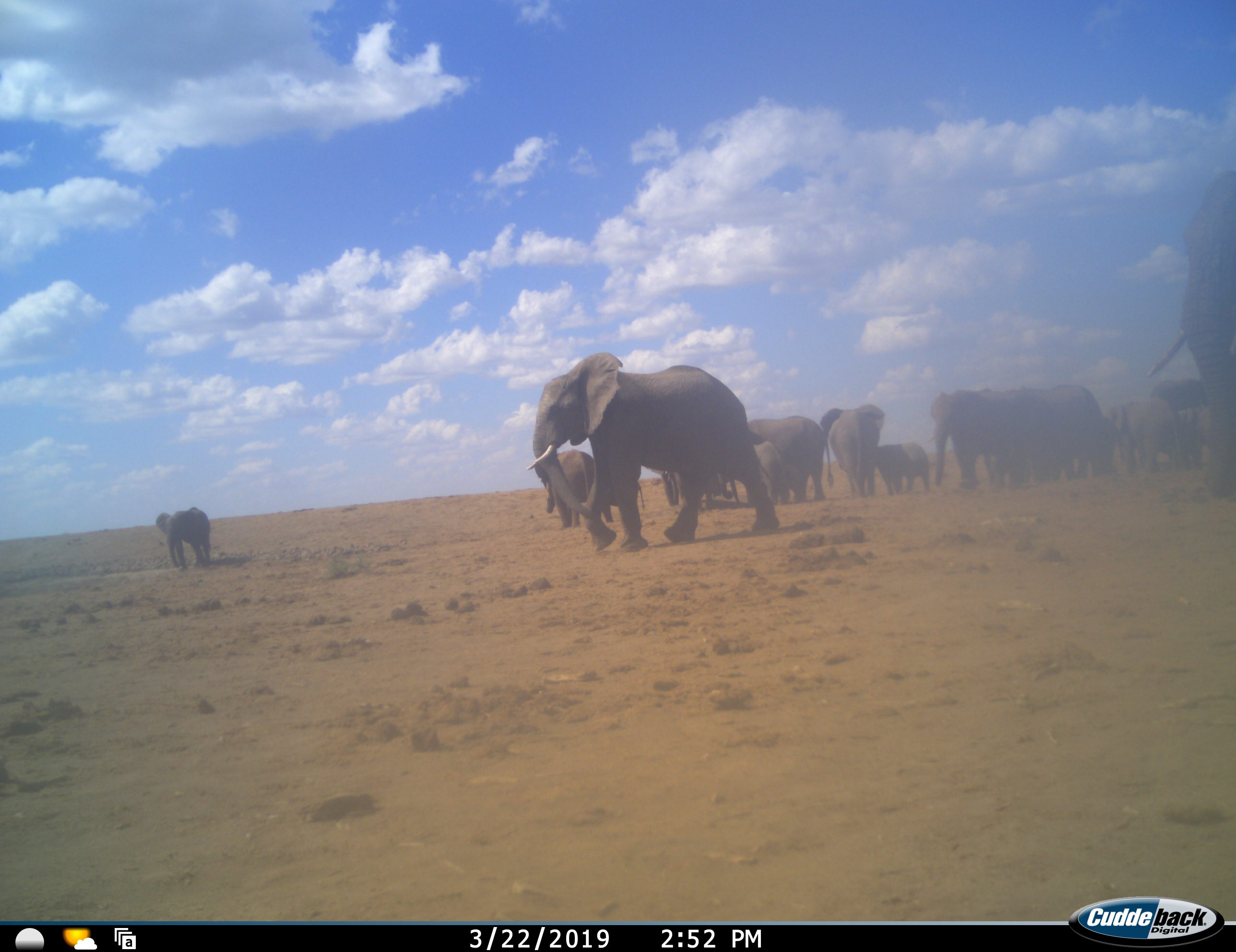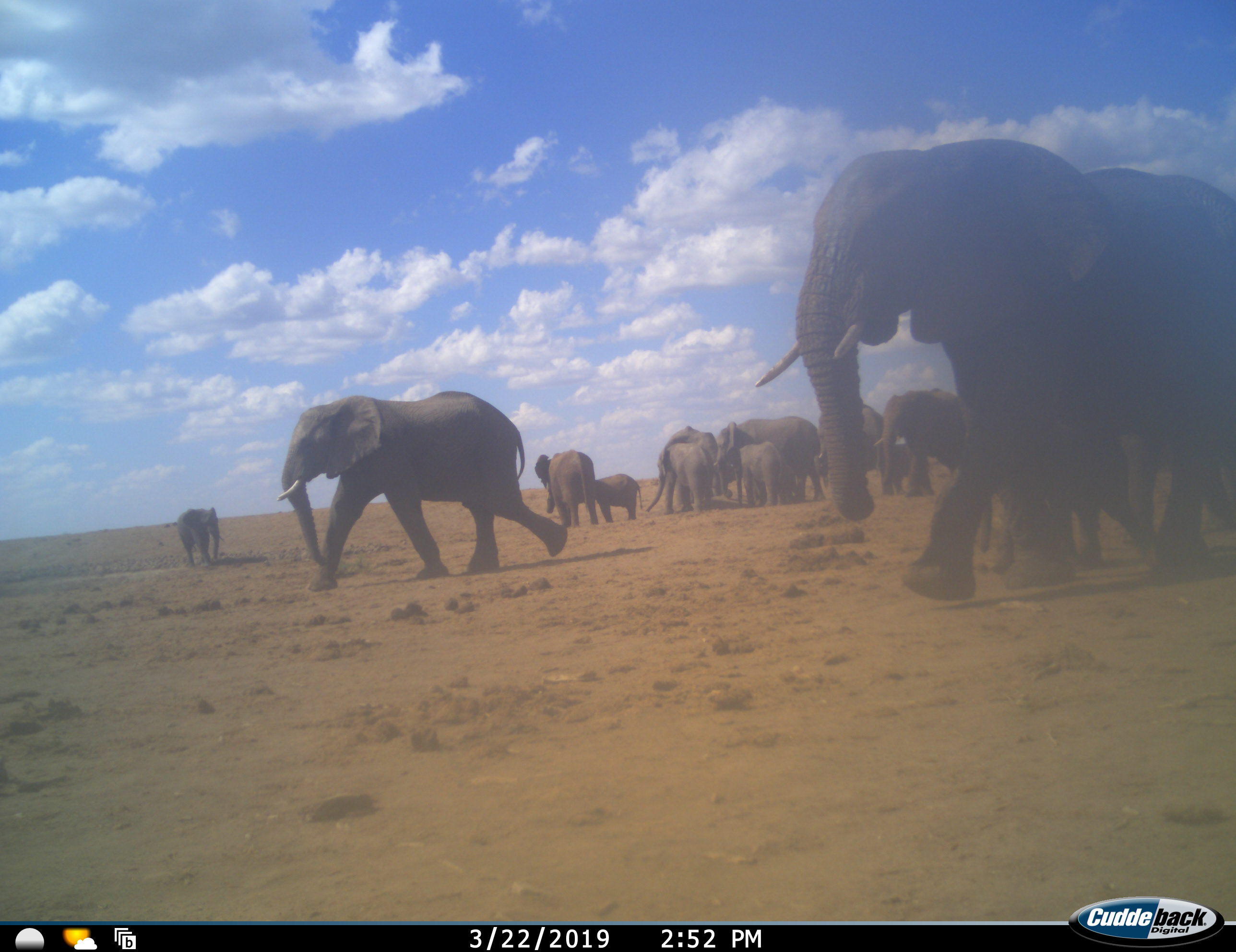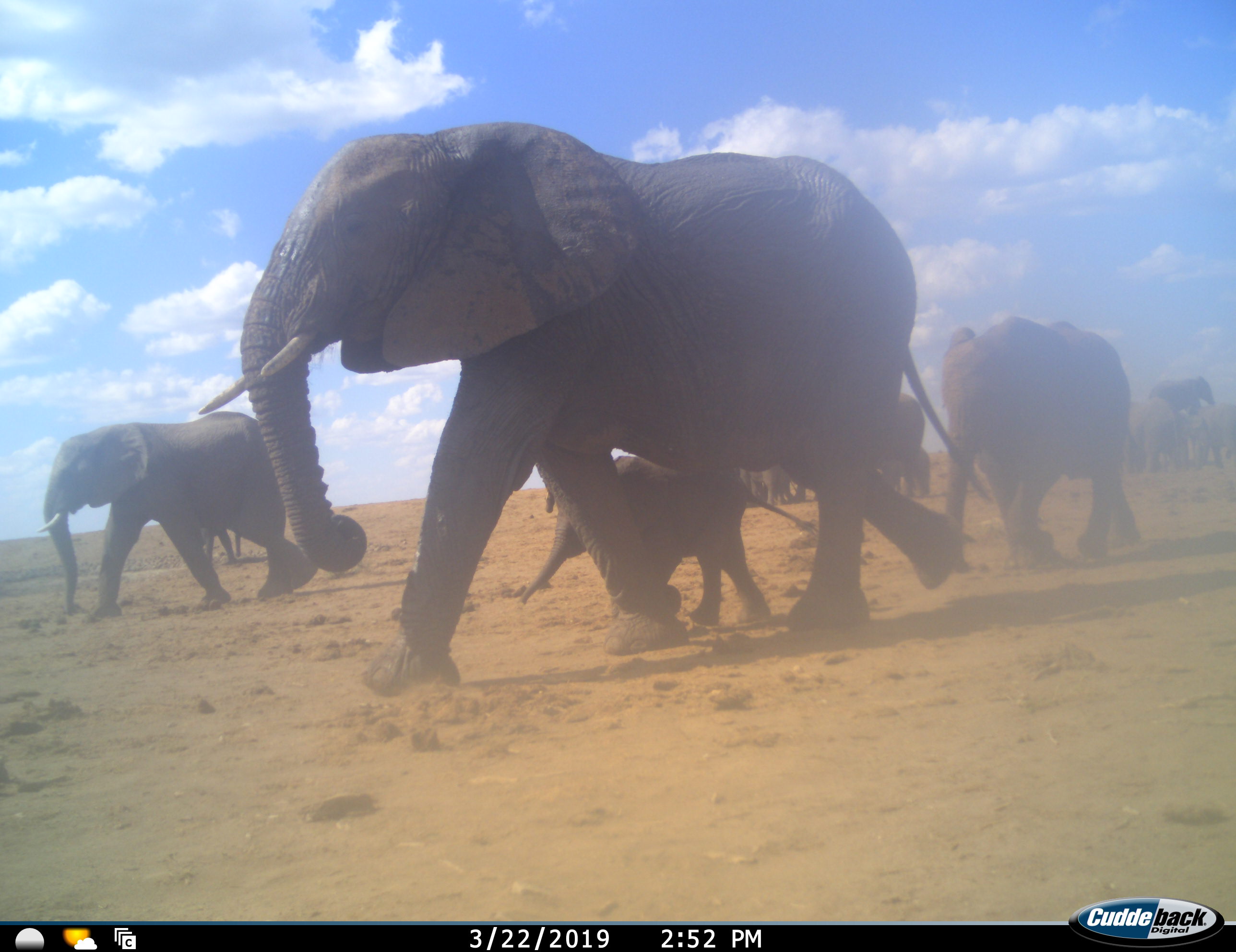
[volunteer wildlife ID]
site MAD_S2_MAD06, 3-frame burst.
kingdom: Animalia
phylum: Chordata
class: Mammalia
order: Proboscidea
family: Elephantidae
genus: Loxodonta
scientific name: Loxodonta africana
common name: african bush elephant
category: elephant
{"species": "elephant (african bush elephant) (Loxodonta africana)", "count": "11-50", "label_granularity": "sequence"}